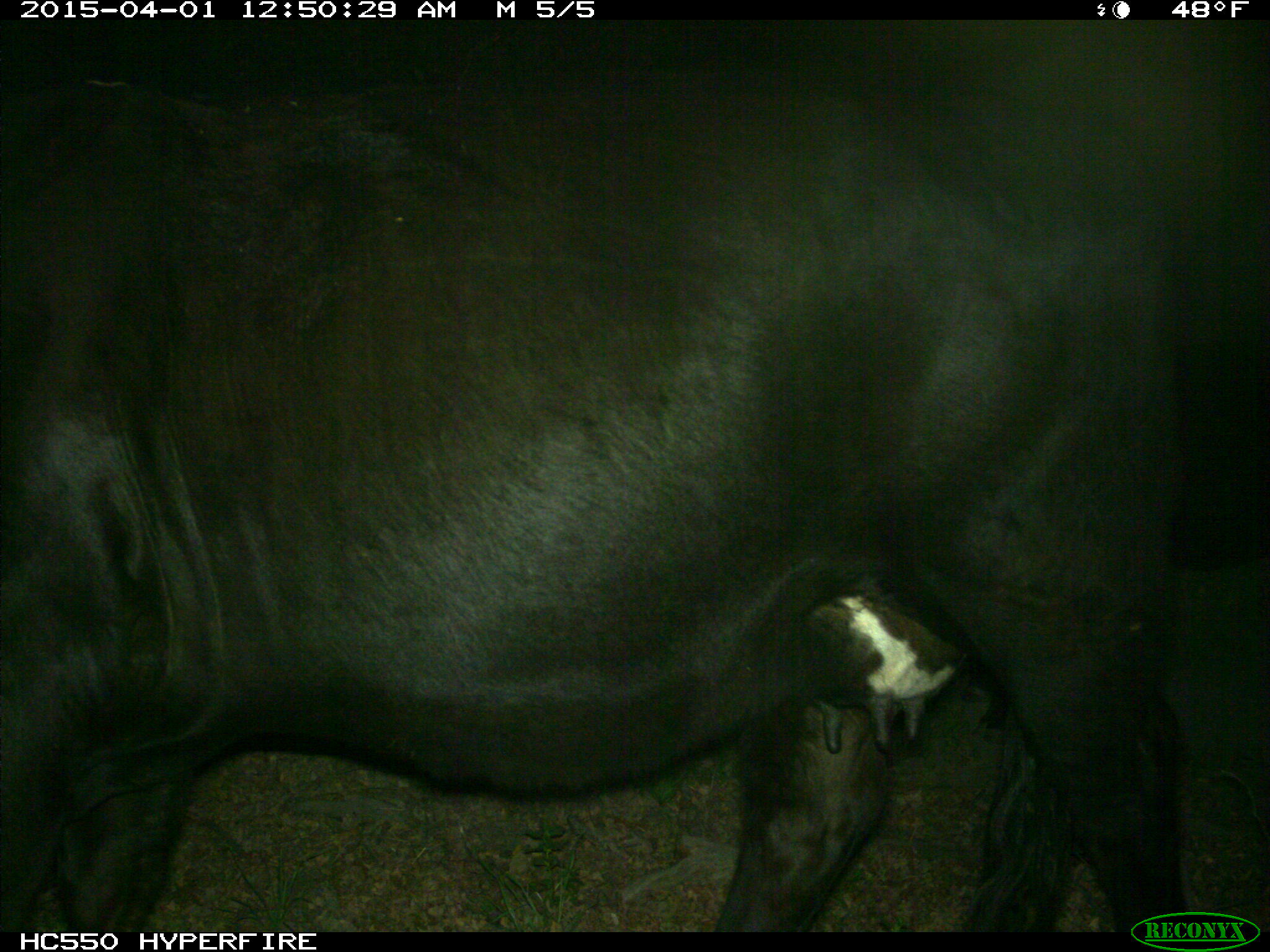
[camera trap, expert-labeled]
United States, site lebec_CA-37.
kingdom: Animalia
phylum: Chordata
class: Mammalia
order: Artiodactyla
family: Bovidae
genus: Bos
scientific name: Bos taurus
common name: domestic cow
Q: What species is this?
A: Bos taurus (domestic cow).